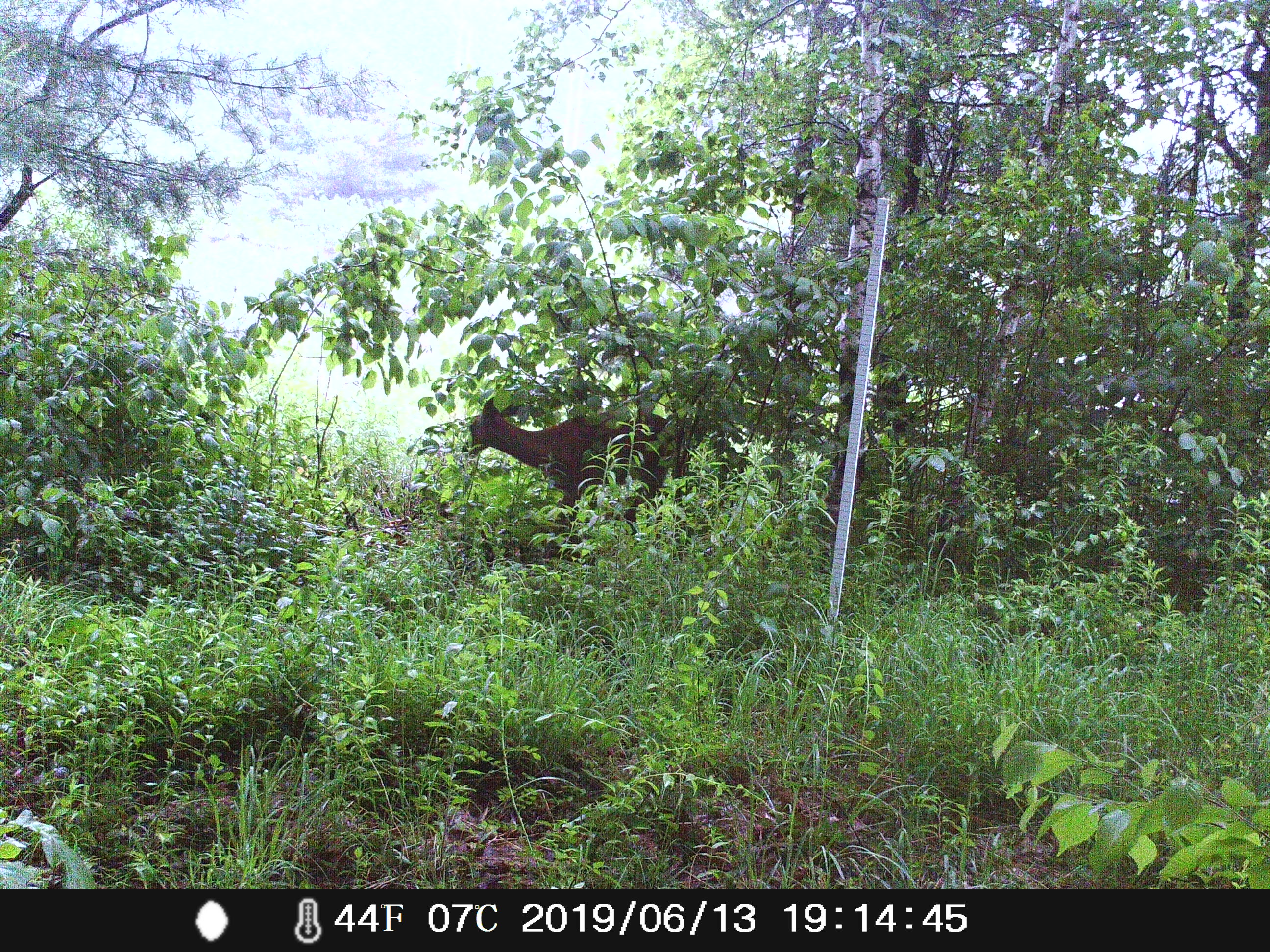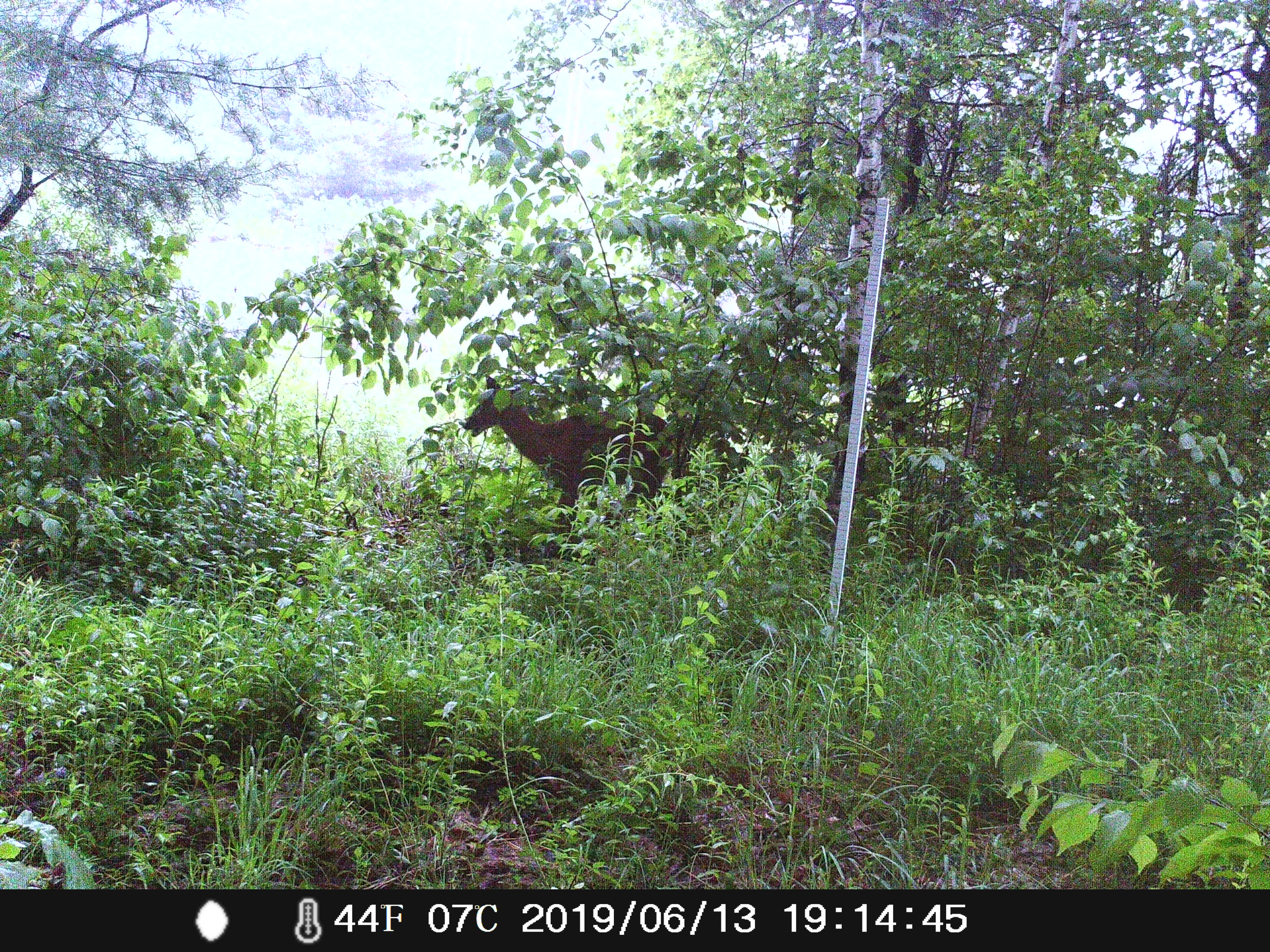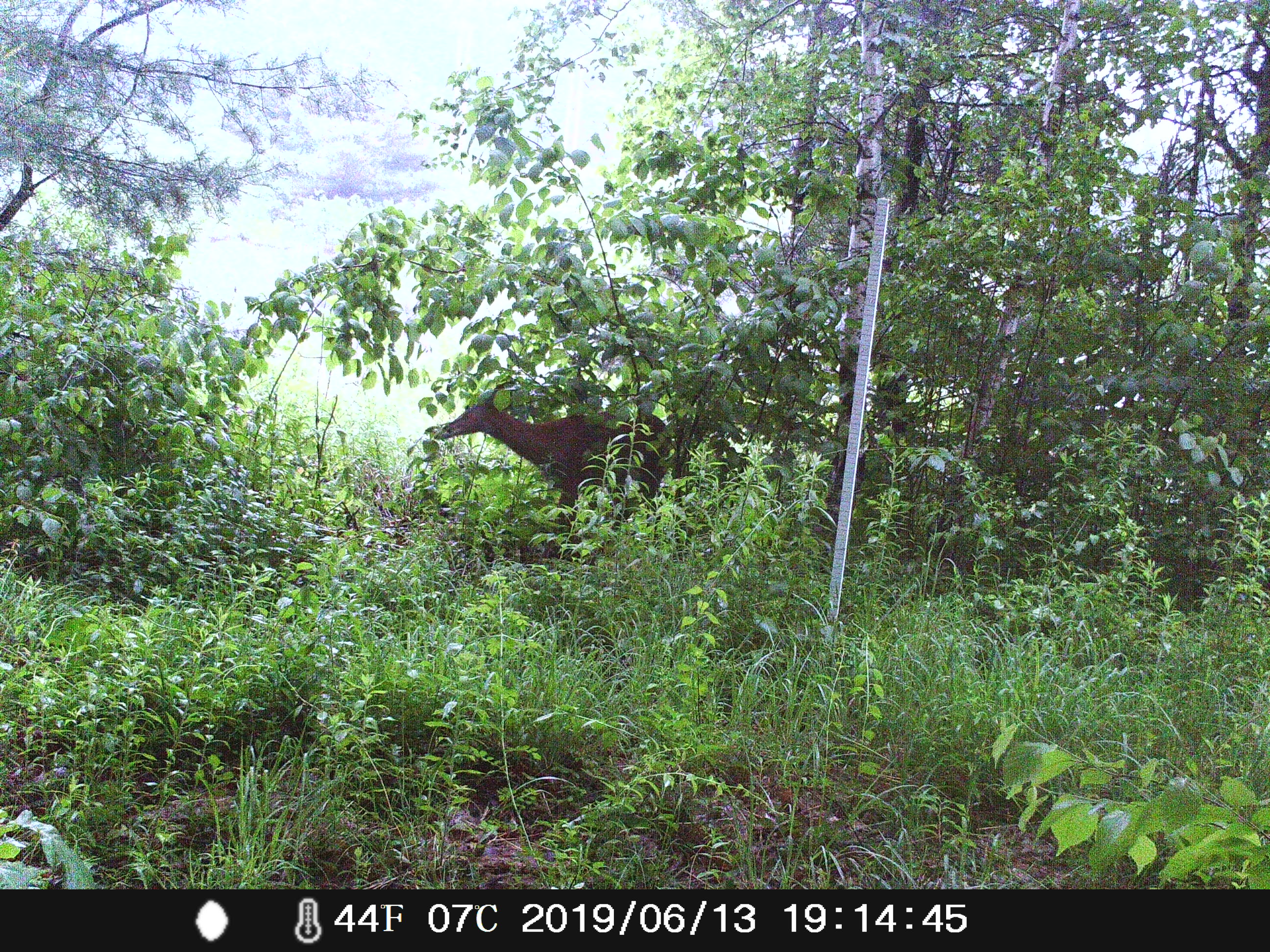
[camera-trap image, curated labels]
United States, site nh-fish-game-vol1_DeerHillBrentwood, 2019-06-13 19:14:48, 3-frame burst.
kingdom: Animalia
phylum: Chordata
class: Mammalia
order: Artiodactyla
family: Cervidae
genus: Odocoileus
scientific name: Odocoileus virginianus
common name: white-tailed deer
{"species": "white-tailed deer (Odocoileus virginianus)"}